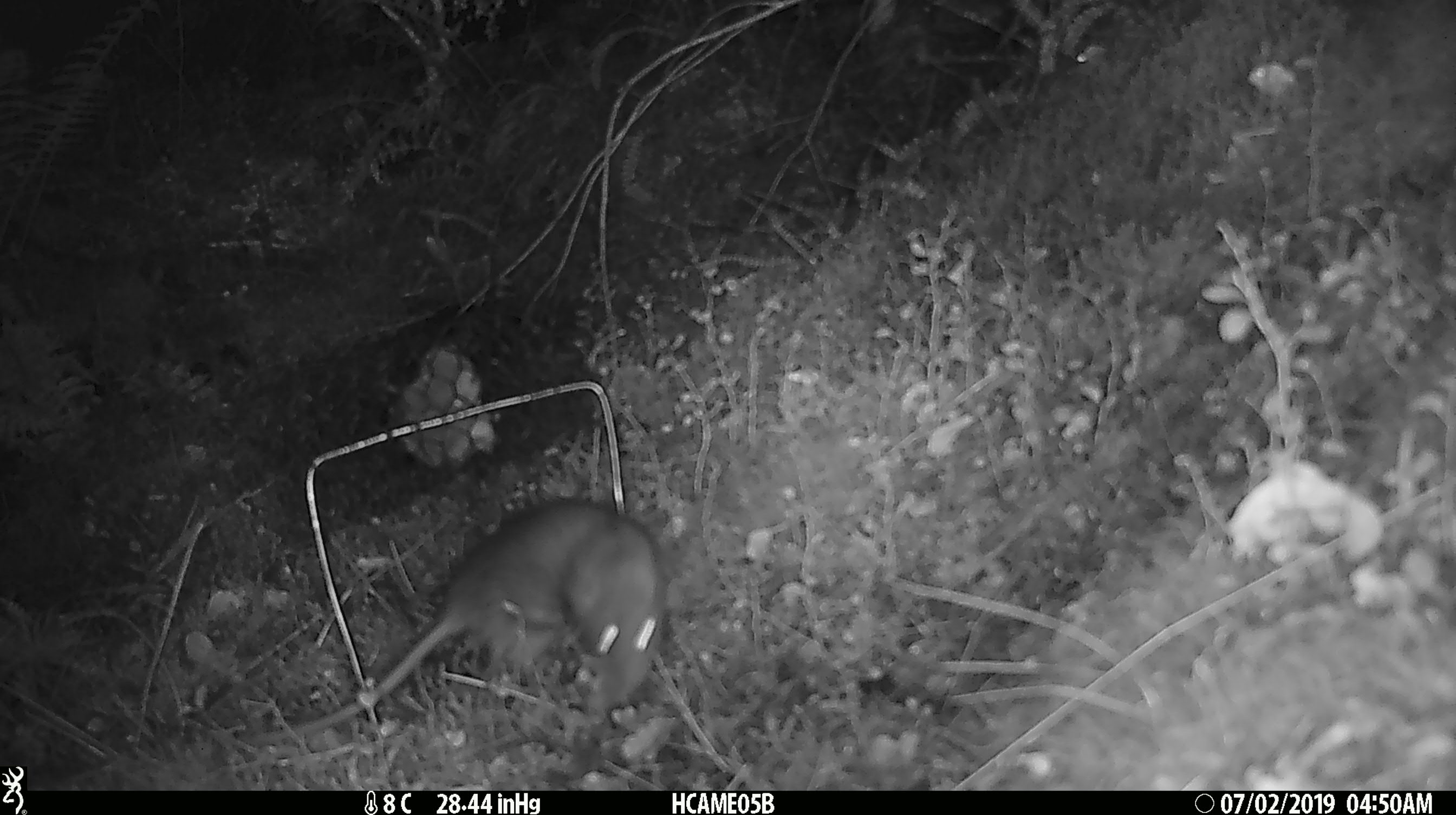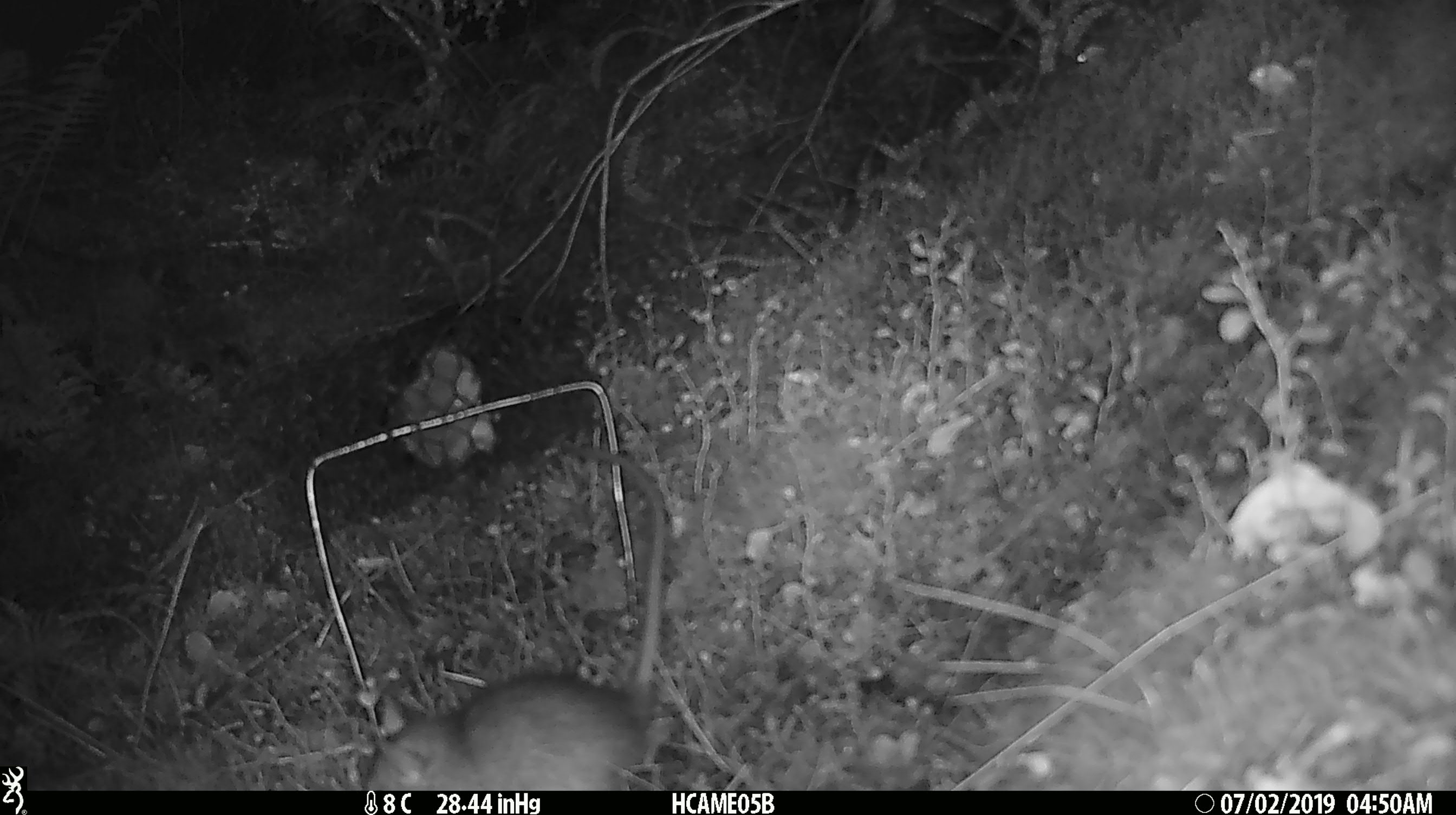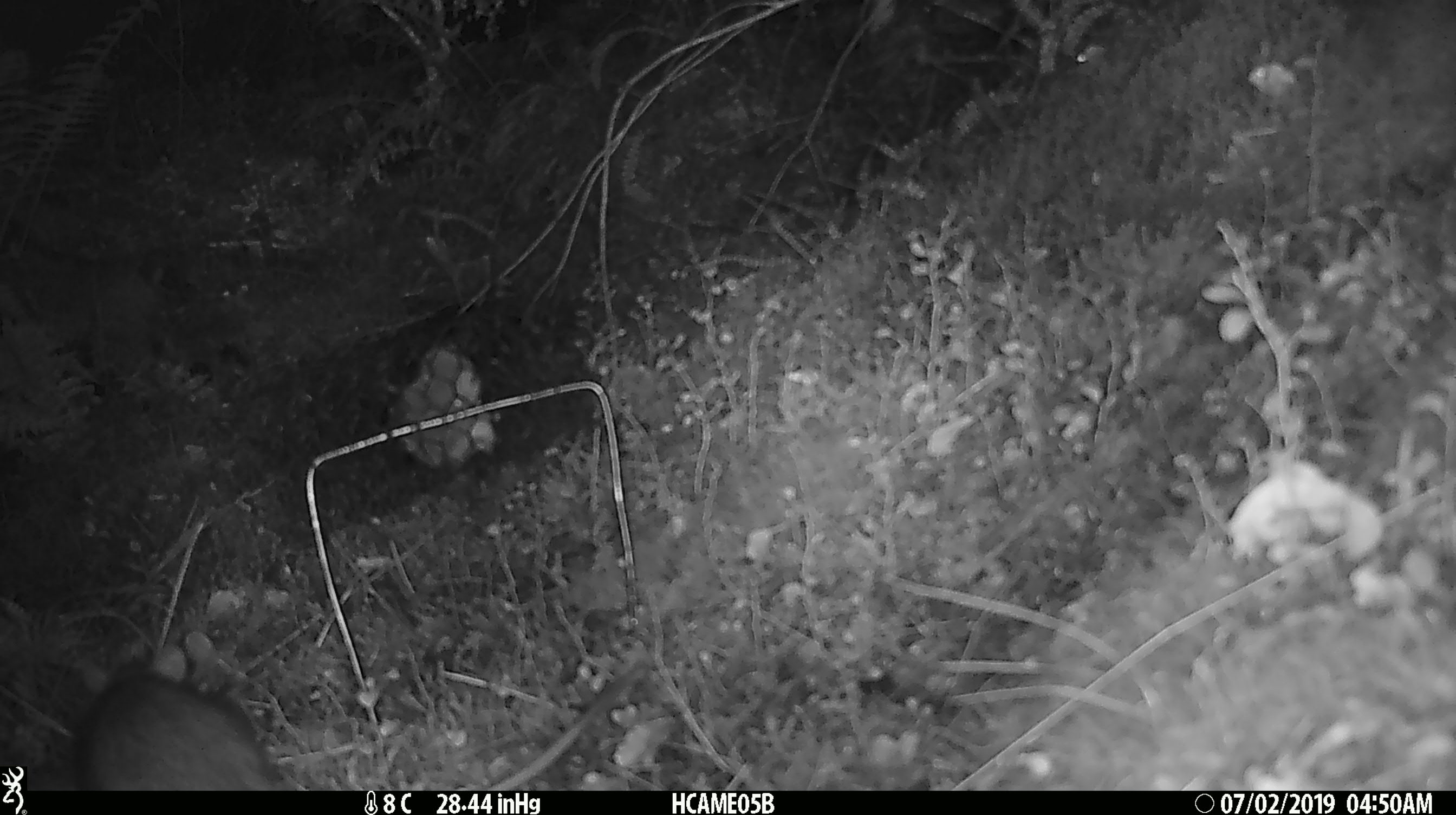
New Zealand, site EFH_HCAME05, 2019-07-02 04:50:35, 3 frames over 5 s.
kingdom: Animalia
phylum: Chordata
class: Mammalia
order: Rodentia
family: Muridae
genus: Rattus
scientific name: Rattus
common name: rat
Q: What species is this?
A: Rat (Rattus).